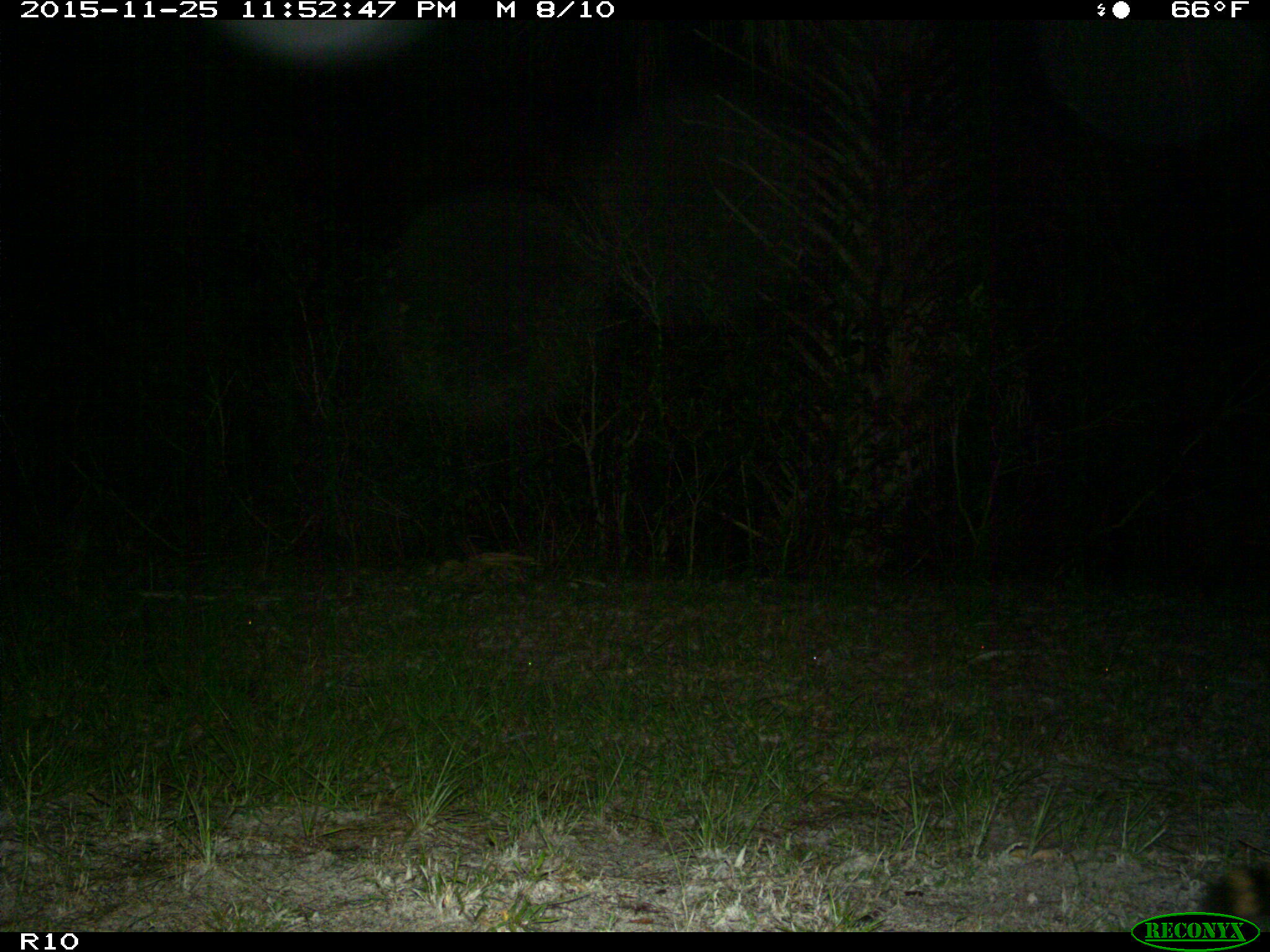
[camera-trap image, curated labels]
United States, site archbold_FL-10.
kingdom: Animalia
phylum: Chordata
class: Mammalia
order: Carnivora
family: Procyonidae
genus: Procyon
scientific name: Procyon lotor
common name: common raccoon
Procyon lotor (common raccoon).